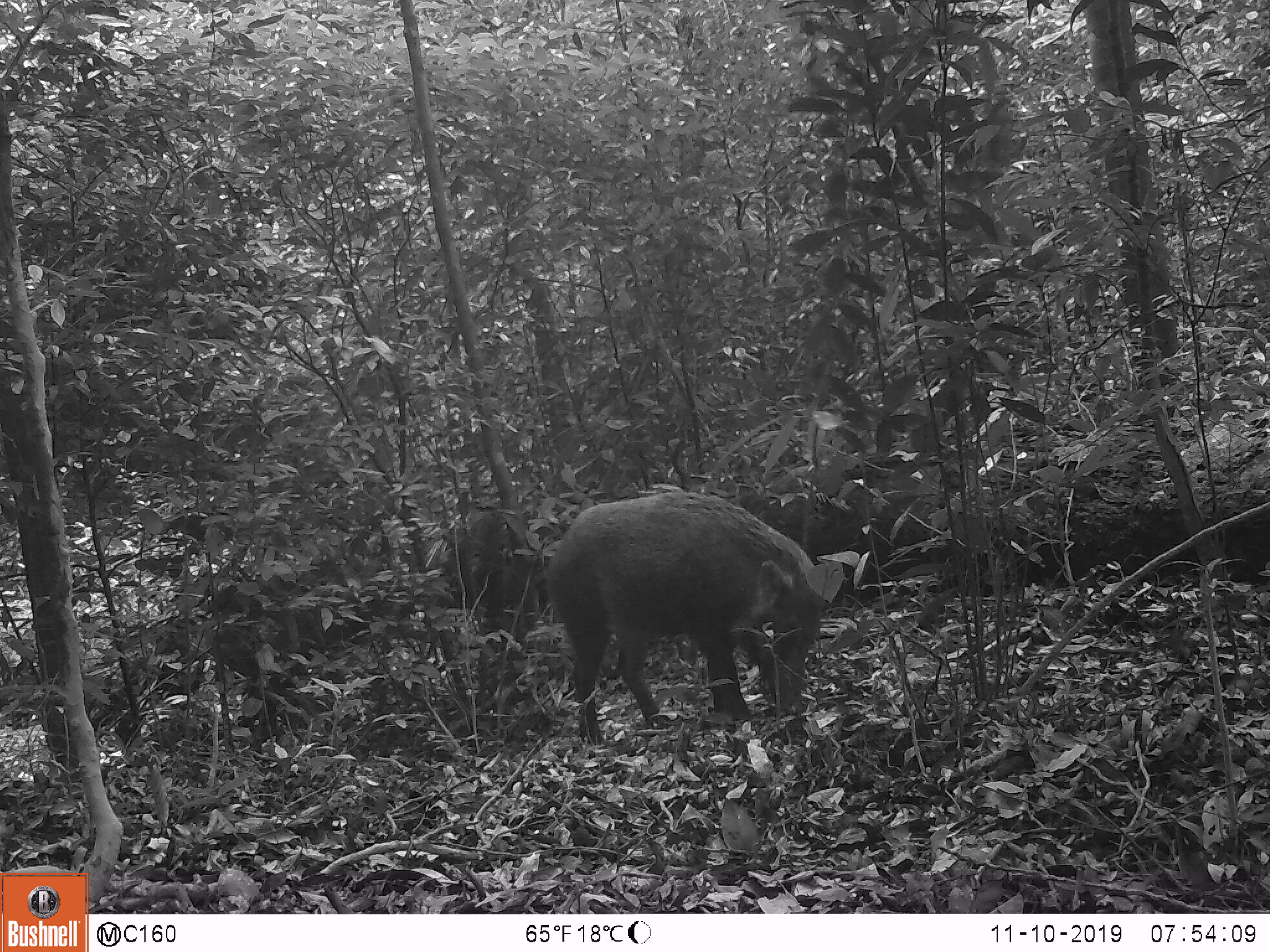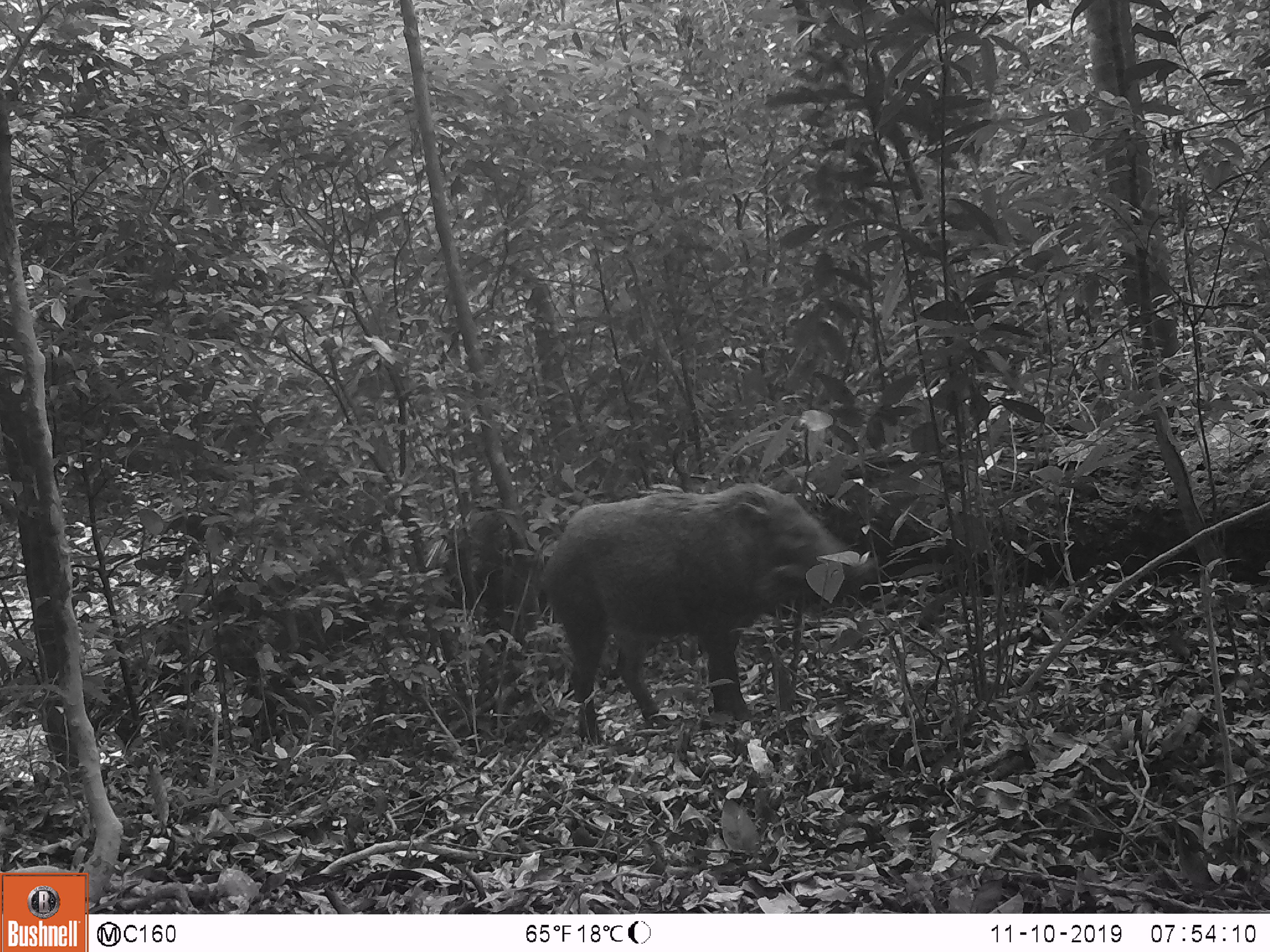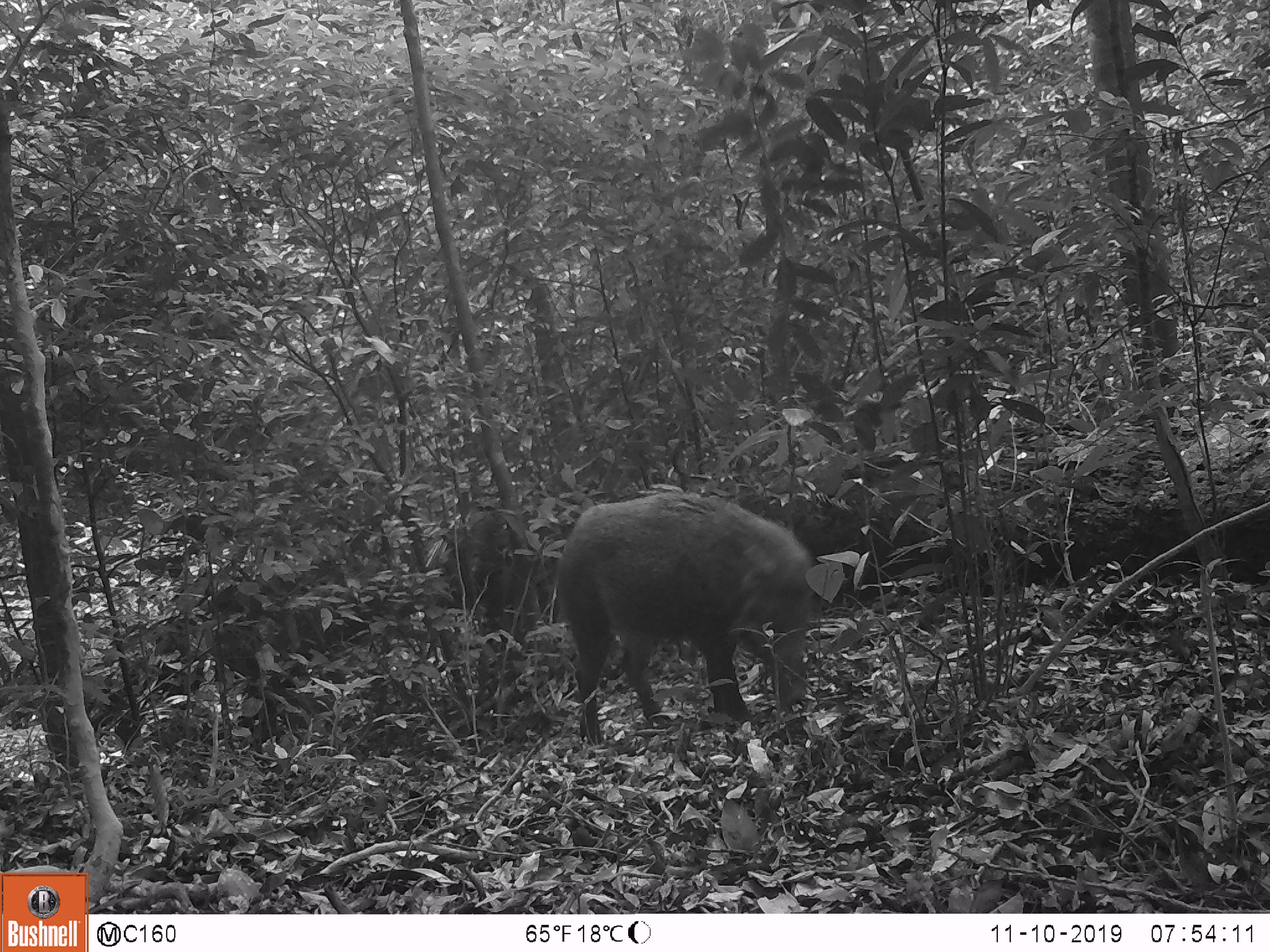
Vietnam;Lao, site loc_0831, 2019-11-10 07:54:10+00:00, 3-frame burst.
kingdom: Animalia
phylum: Chordata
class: Mammalia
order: Artiodactyla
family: Suidae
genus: Sus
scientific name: Sus scrofa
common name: eurasian wild pig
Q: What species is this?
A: Eurasian wild pig (Sus scrofa).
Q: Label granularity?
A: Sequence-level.